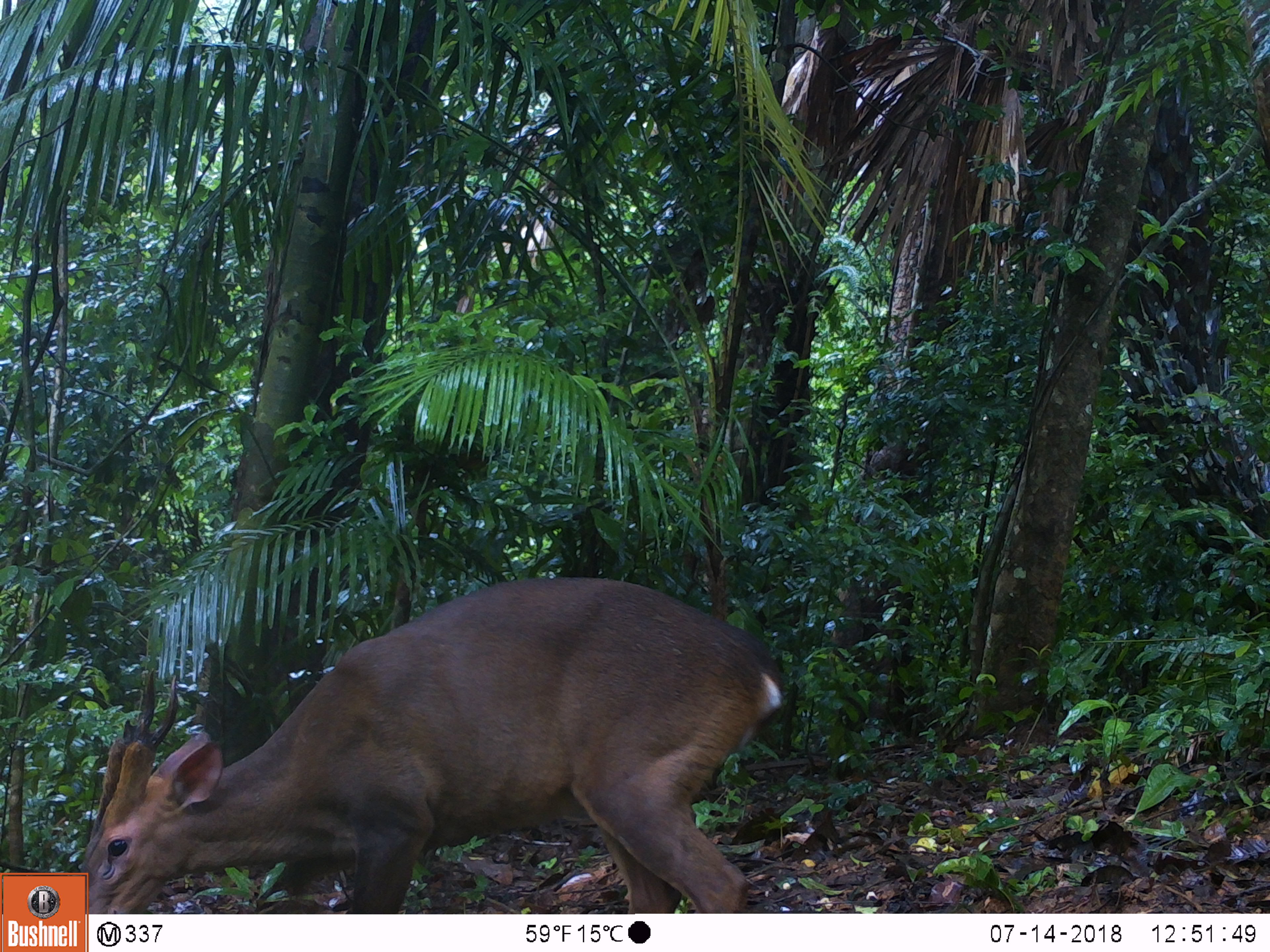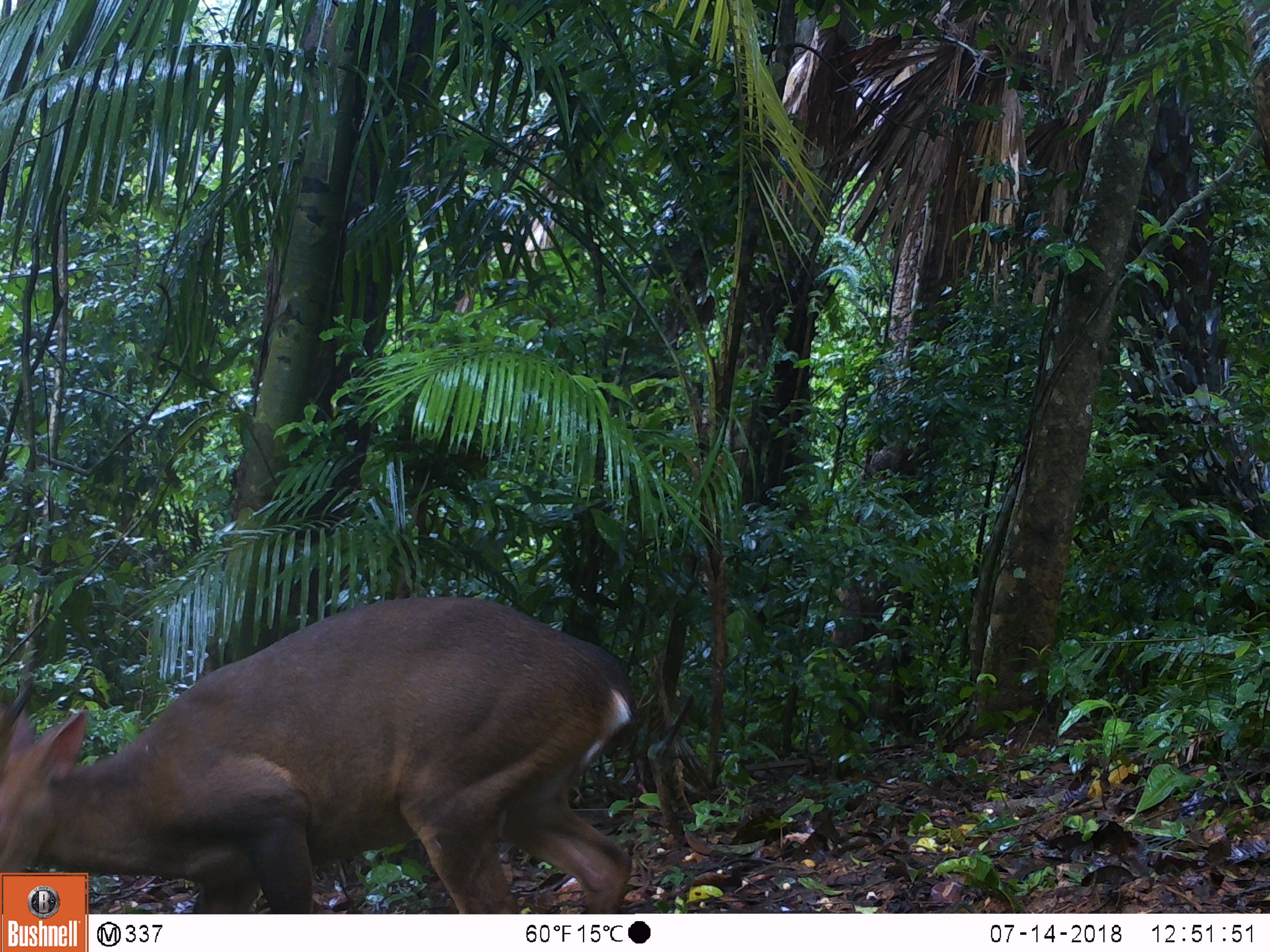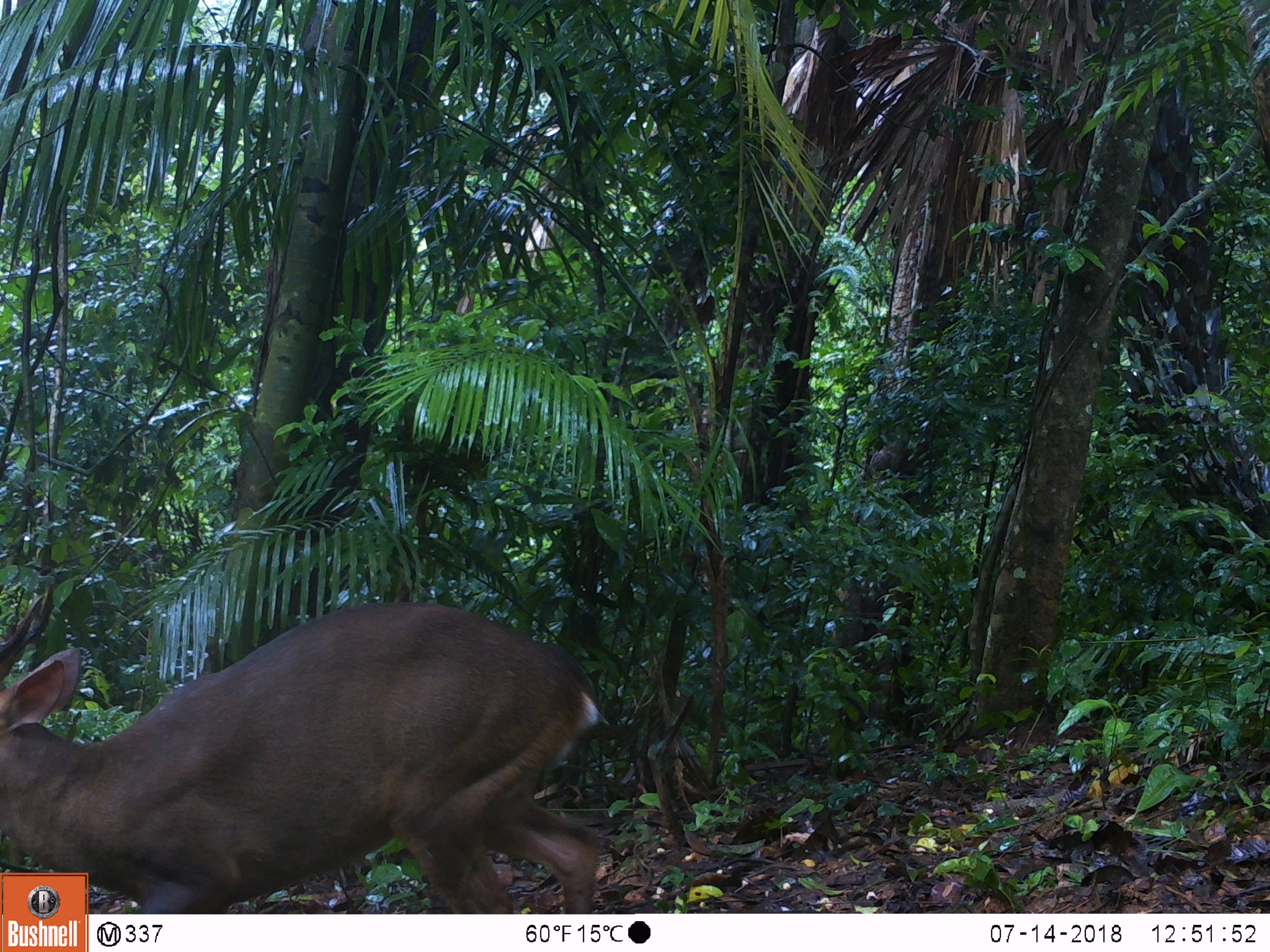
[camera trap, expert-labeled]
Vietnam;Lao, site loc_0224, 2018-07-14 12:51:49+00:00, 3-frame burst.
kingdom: Animalia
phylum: Chordata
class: Mammalia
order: Artiodactyla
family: Cervidae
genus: Muntiacus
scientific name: Muntiacus vuquangensis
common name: large-antlered muntjac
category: large antlered muntjac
Large antlered muntjac (large-antlered muntjac) (Muntiacus vuquangensis). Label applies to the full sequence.